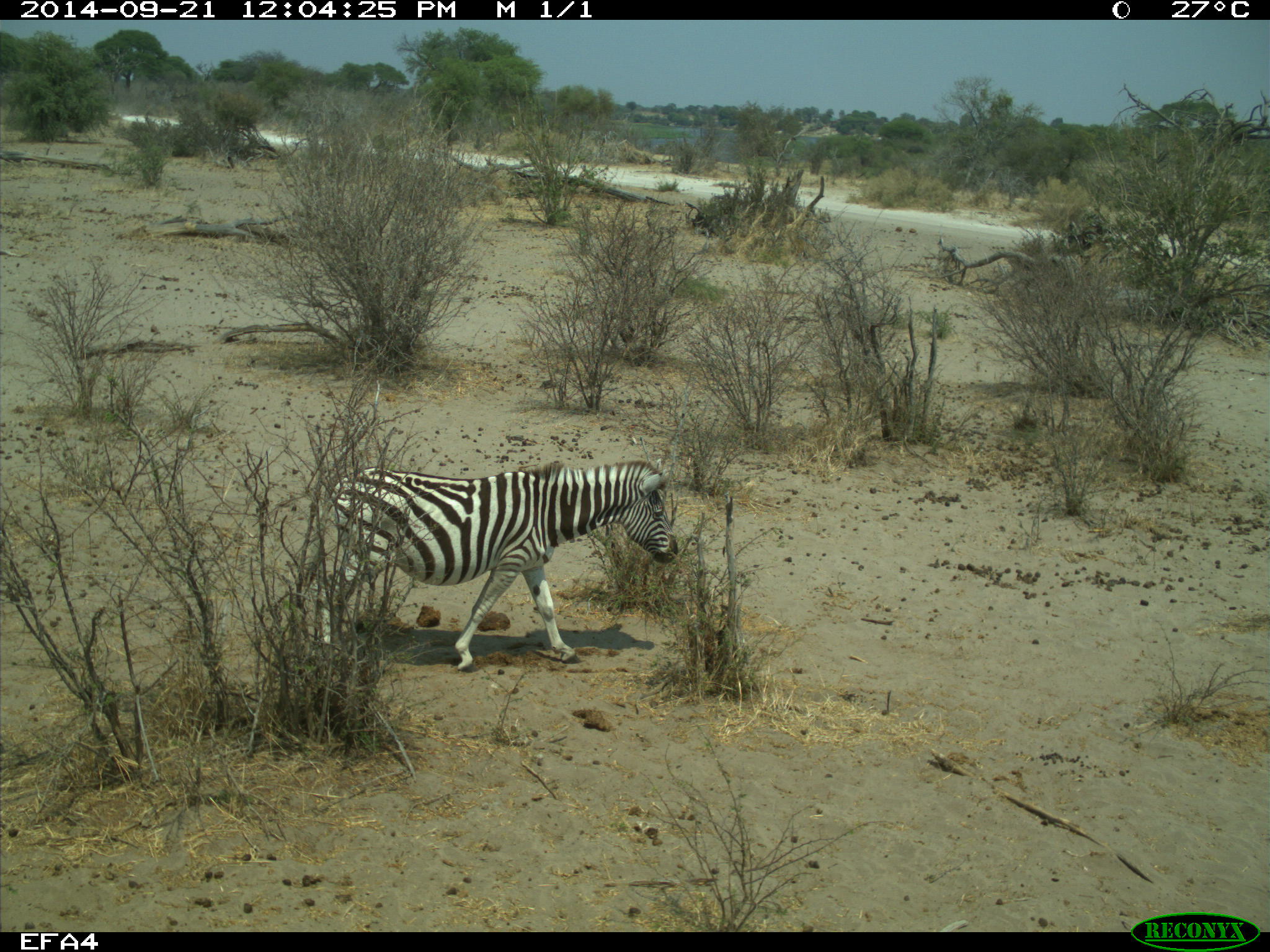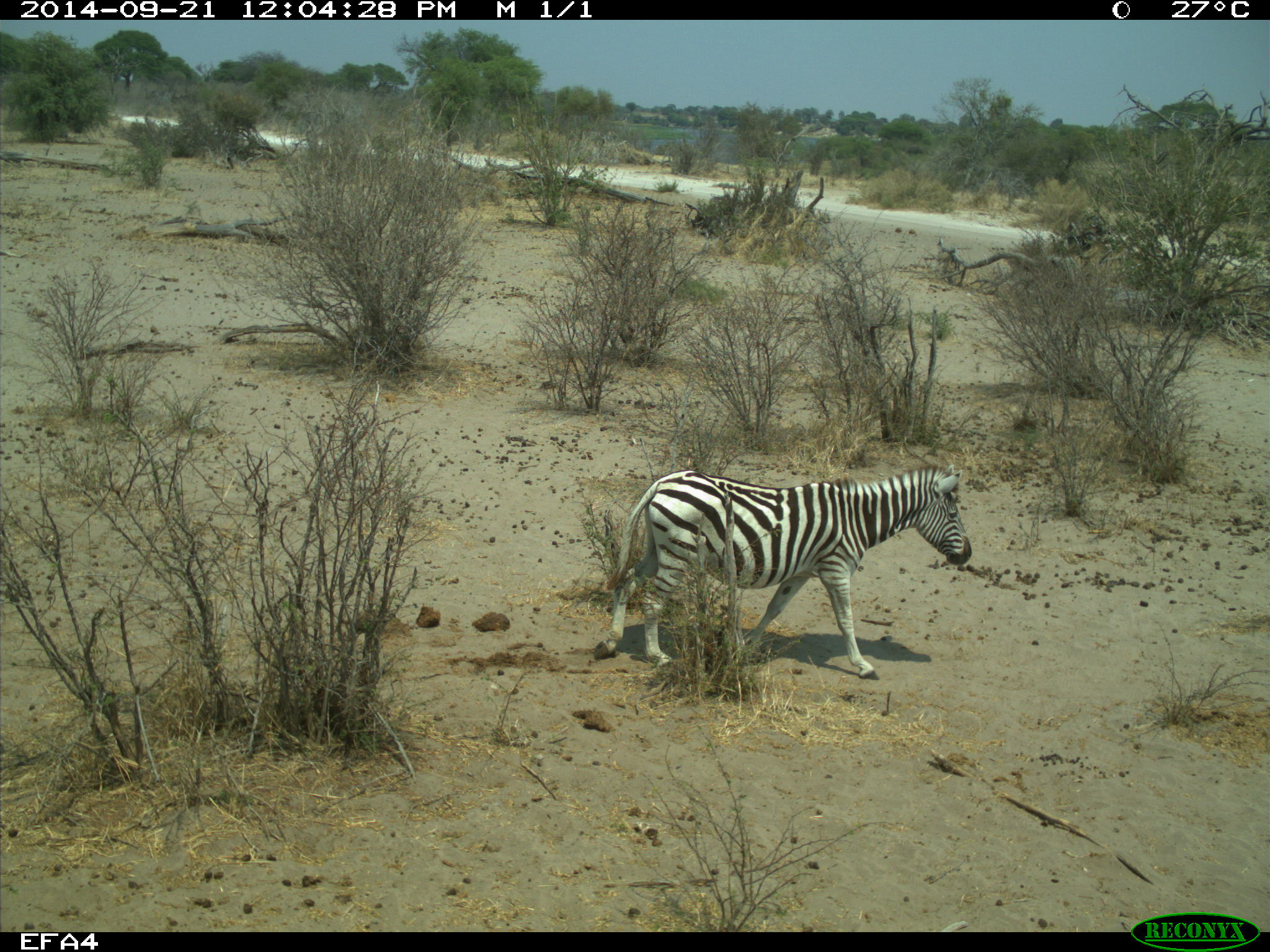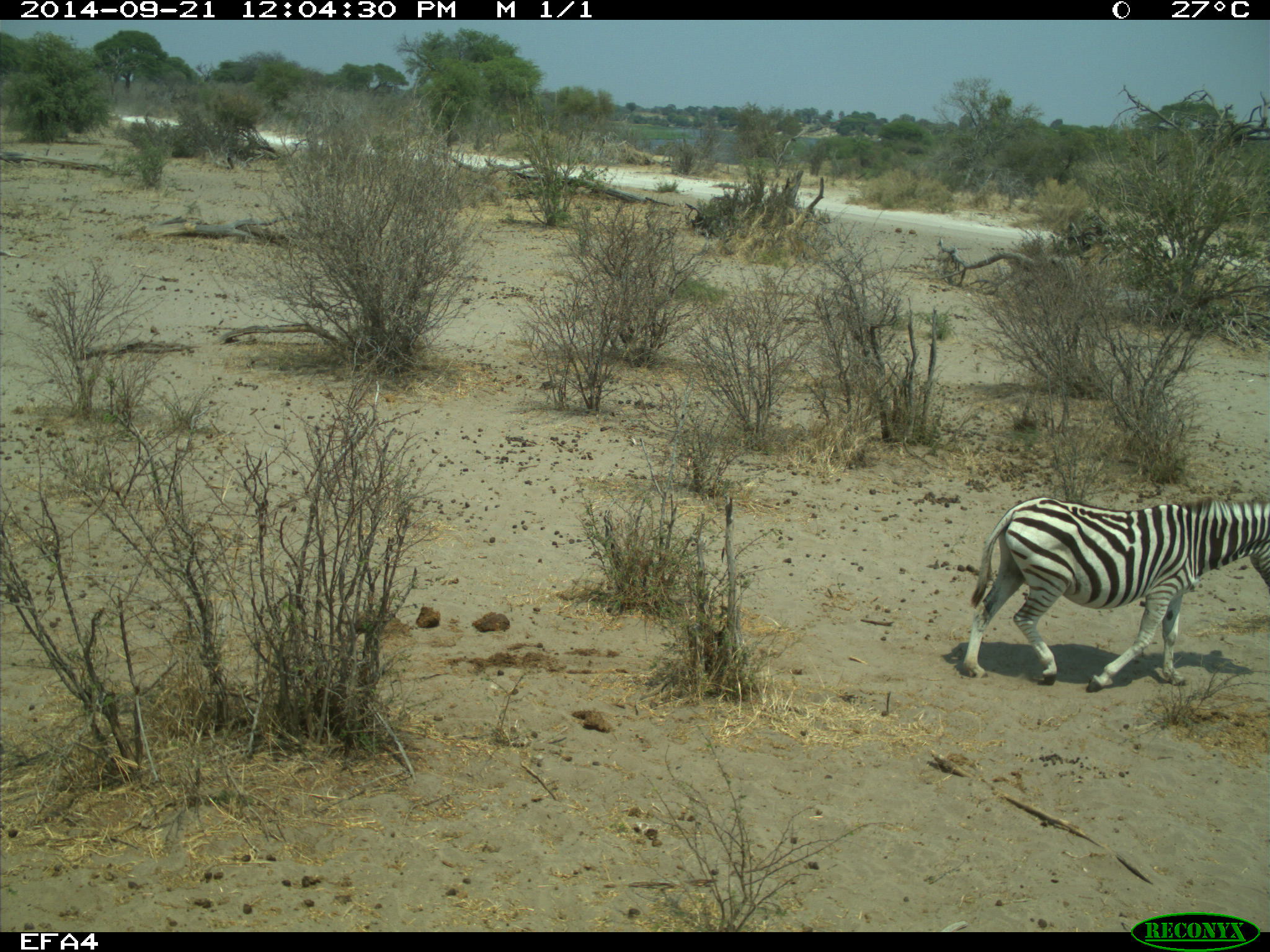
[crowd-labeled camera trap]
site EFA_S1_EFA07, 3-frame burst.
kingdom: Animalia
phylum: Chordata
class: Mammalia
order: Perissodactyla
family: Equidae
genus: Equus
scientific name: Equus quagga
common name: plains zebra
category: zebraplains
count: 1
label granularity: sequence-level